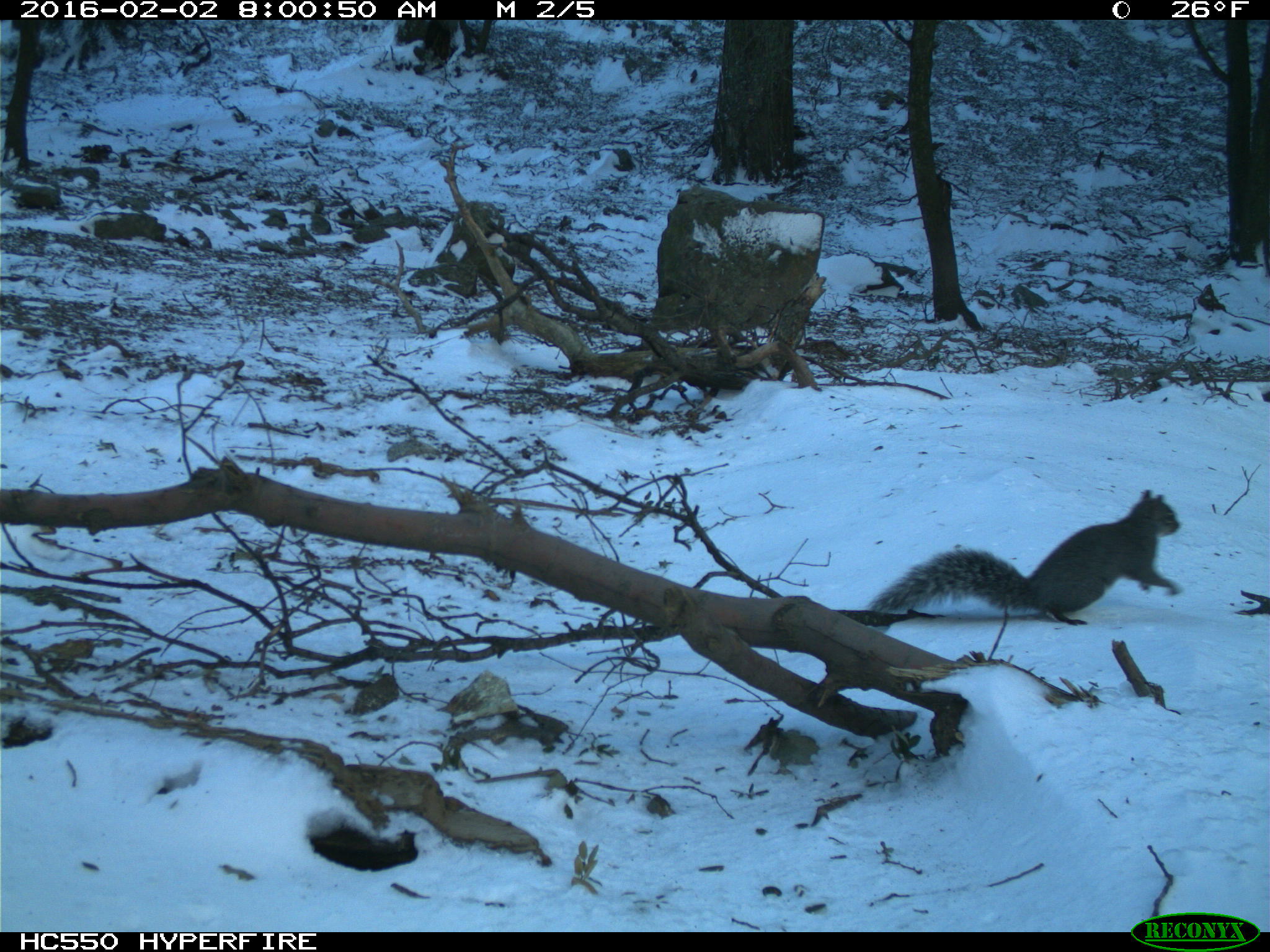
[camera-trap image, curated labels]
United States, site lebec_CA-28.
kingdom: Animalia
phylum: Chordata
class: Mammalia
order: Rodentia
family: Sciuridae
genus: Sciurus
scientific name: Sciurus carolinensis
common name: eastern gray squirrel